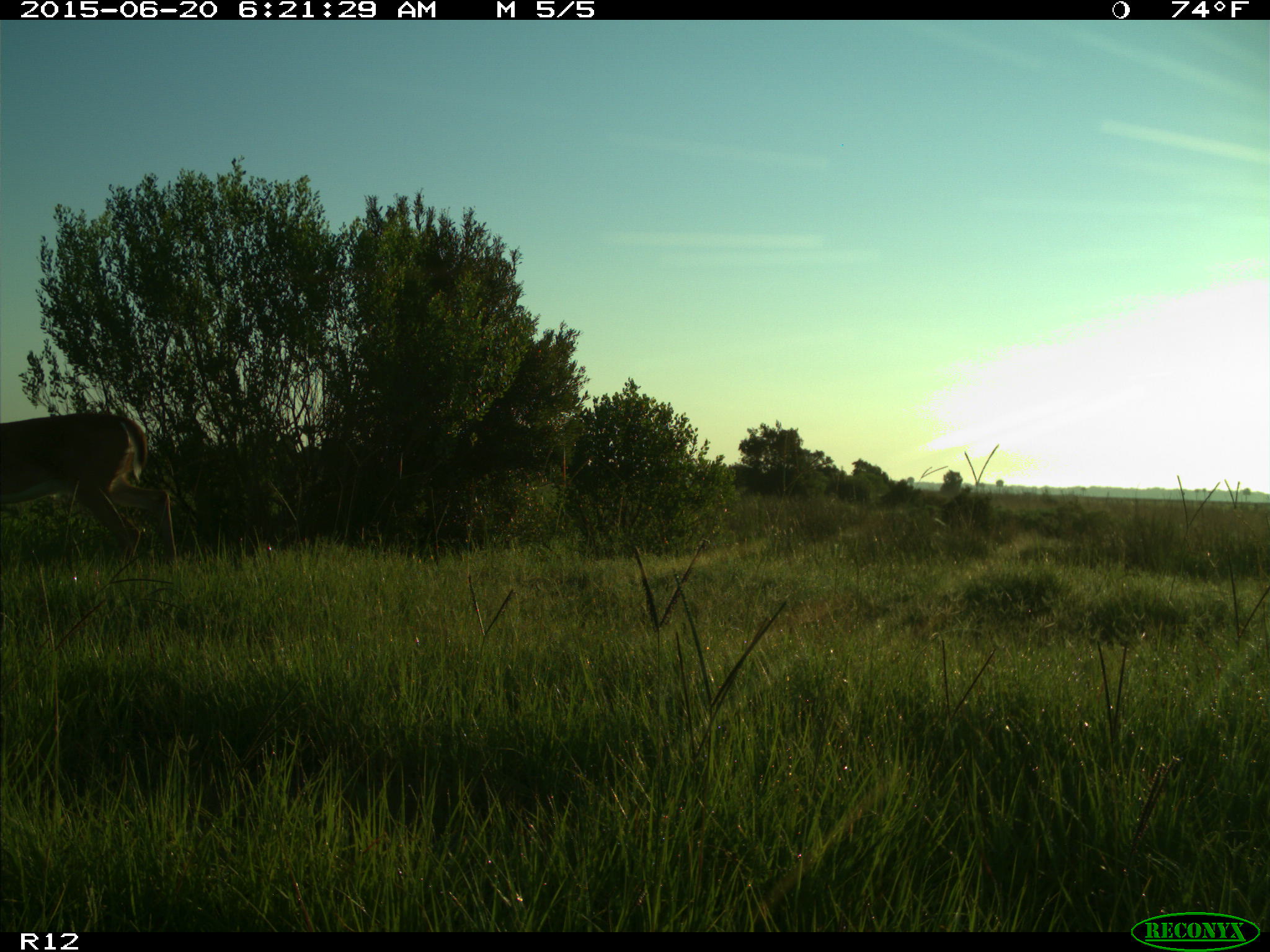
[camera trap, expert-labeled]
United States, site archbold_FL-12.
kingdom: Animalia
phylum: Chordata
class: Mammalia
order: Artiodactyla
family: Cervidae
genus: Odocoileus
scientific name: Odocoileus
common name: deer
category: unidentified deer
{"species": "unidentified deer (deer) (Odocoileus)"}